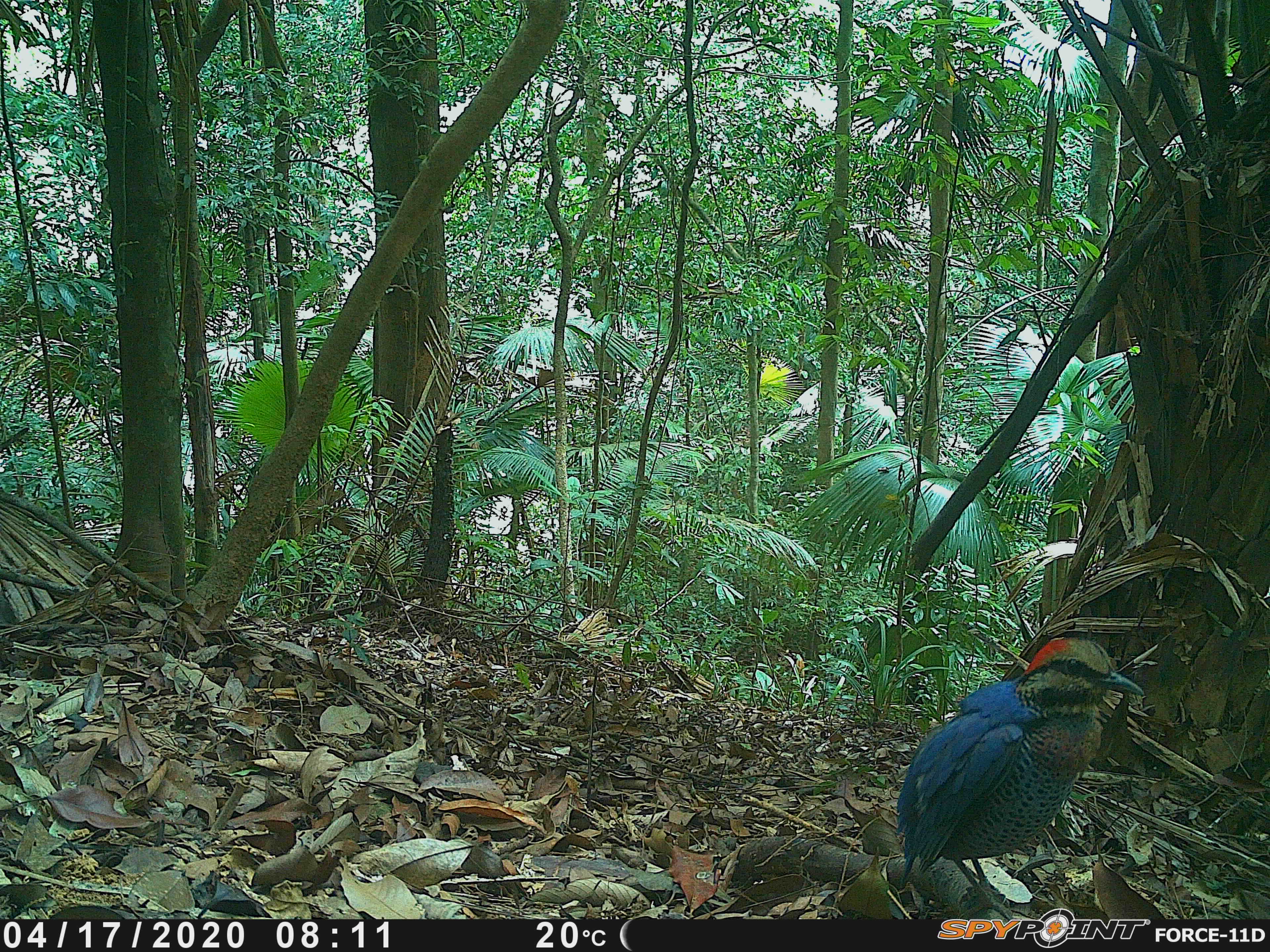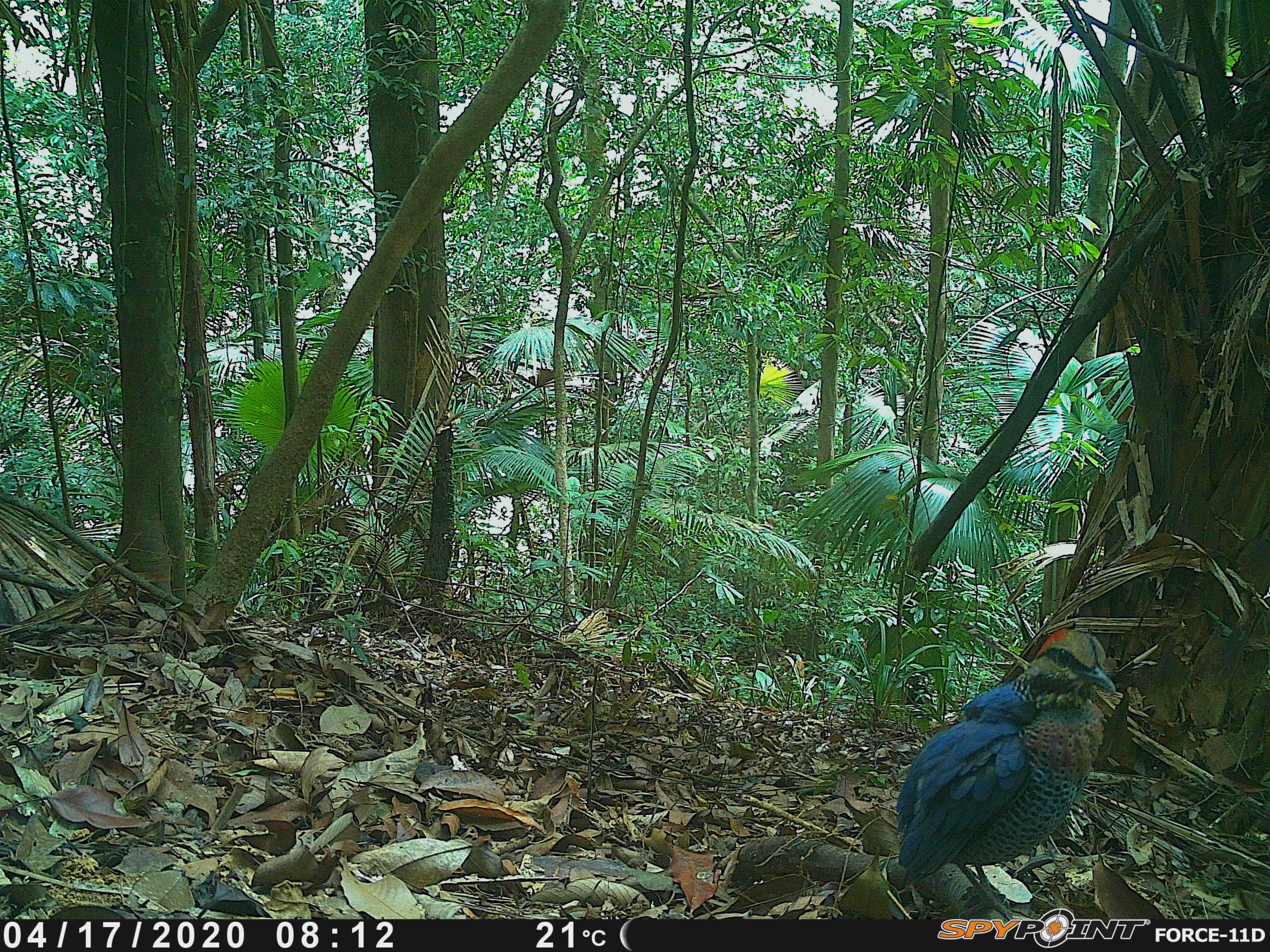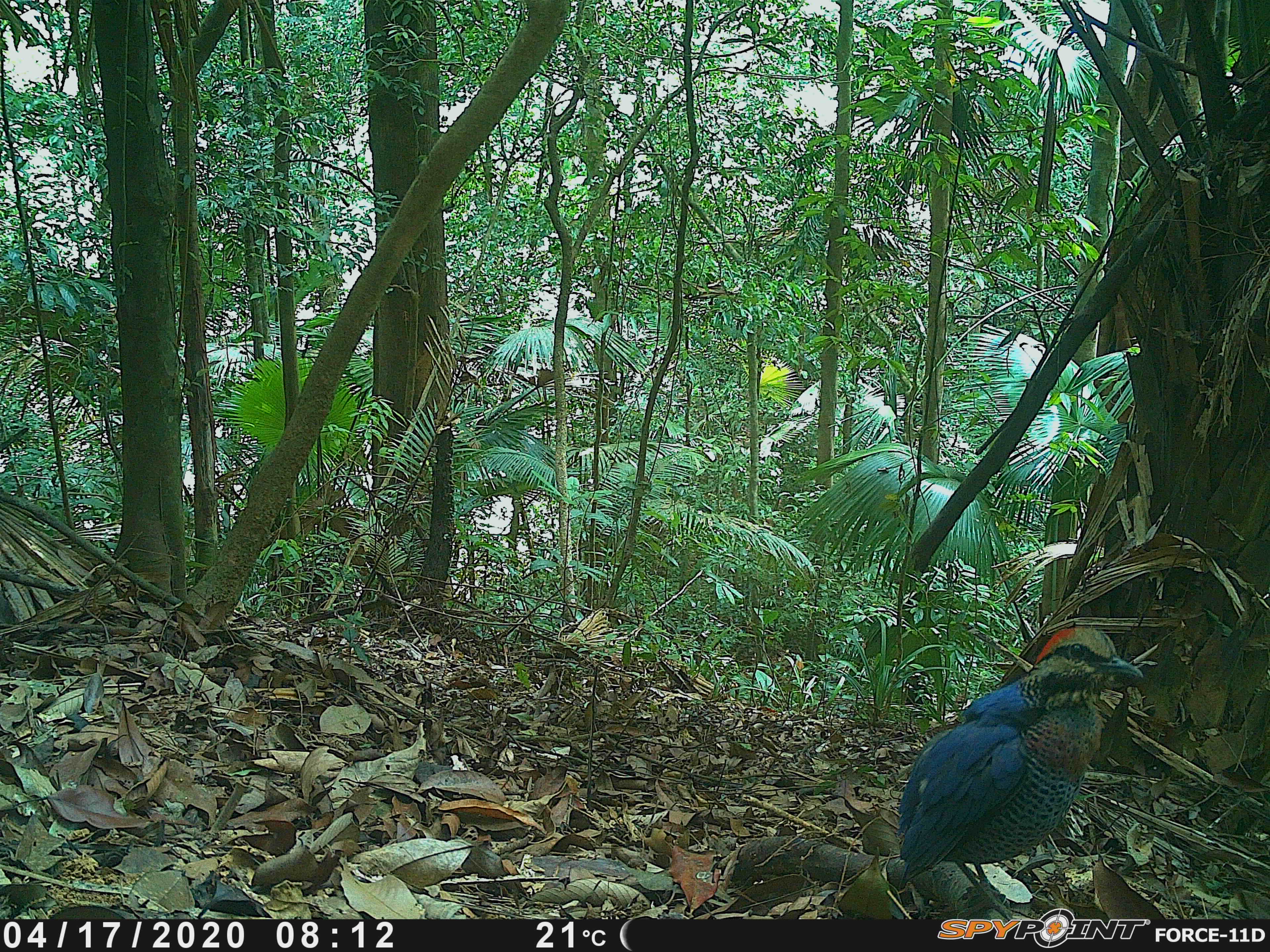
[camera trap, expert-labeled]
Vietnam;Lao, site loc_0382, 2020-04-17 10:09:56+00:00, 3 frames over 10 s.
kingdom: Animalia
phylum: Chordata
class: Aves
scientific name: Aves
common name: bird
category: unidentified bird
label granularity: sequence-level